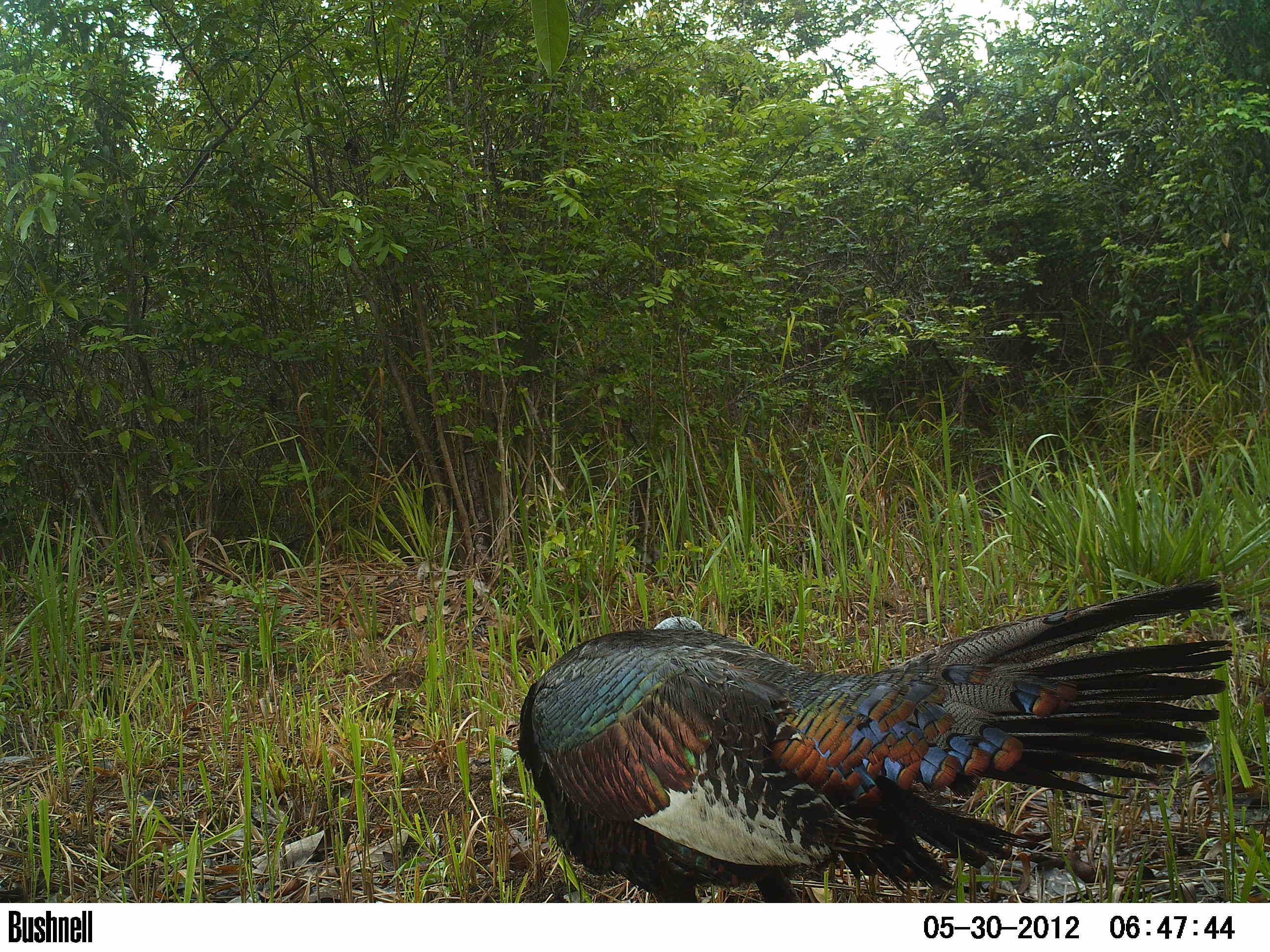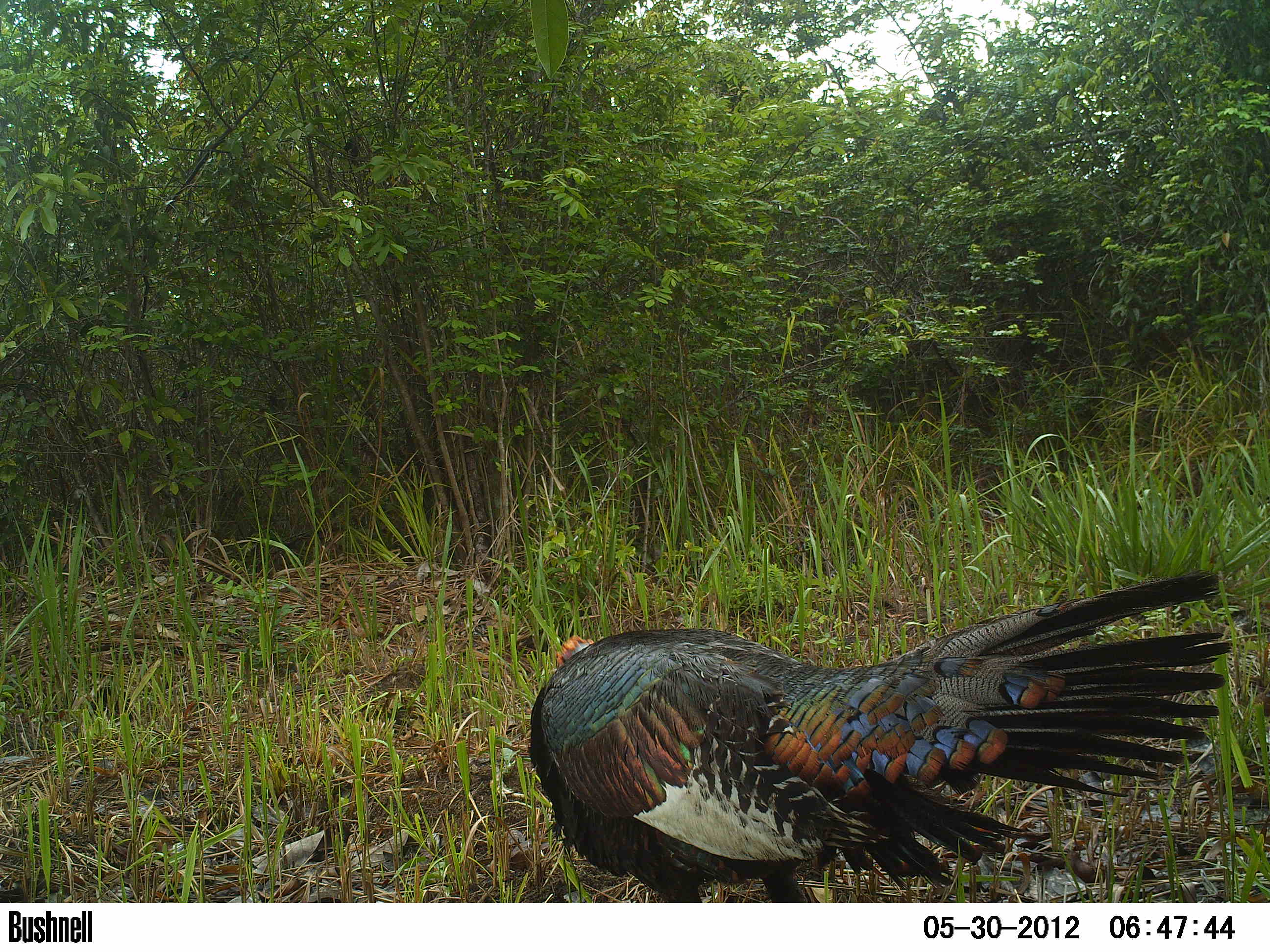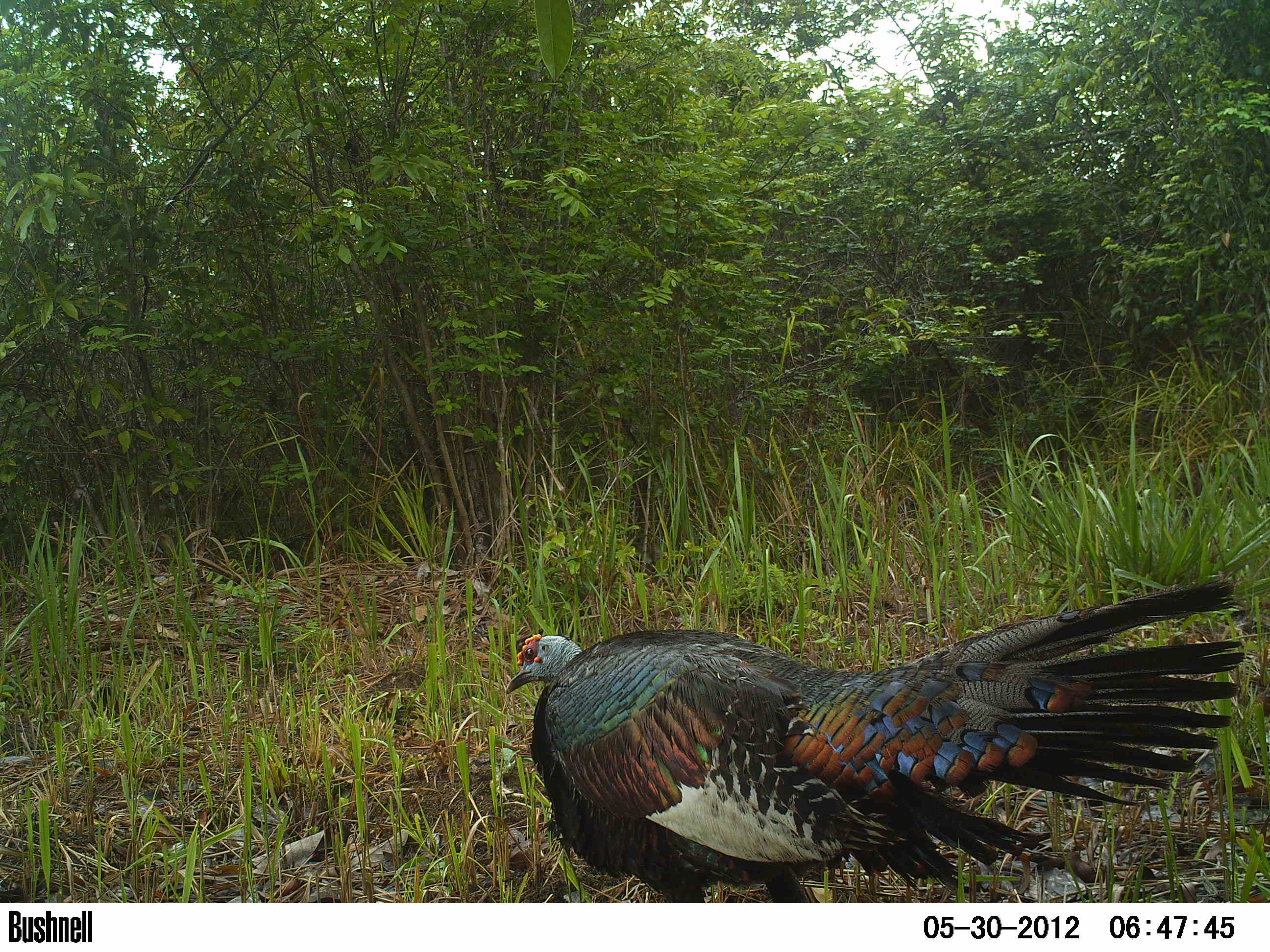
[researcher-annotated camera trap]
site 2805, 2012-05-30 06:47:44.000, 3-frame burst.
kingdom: Animalia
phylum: Chordata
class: Aves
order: Galliformes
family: Phasianidae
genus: Meleagris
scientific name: Meleagris ocellata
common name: ocellated turkey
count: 1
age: adult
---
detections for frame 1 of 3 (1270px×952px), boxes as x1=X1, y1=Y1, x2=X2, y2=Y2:
meleagris ocellata: x1=513, y1=575, x2=1231, y2=903